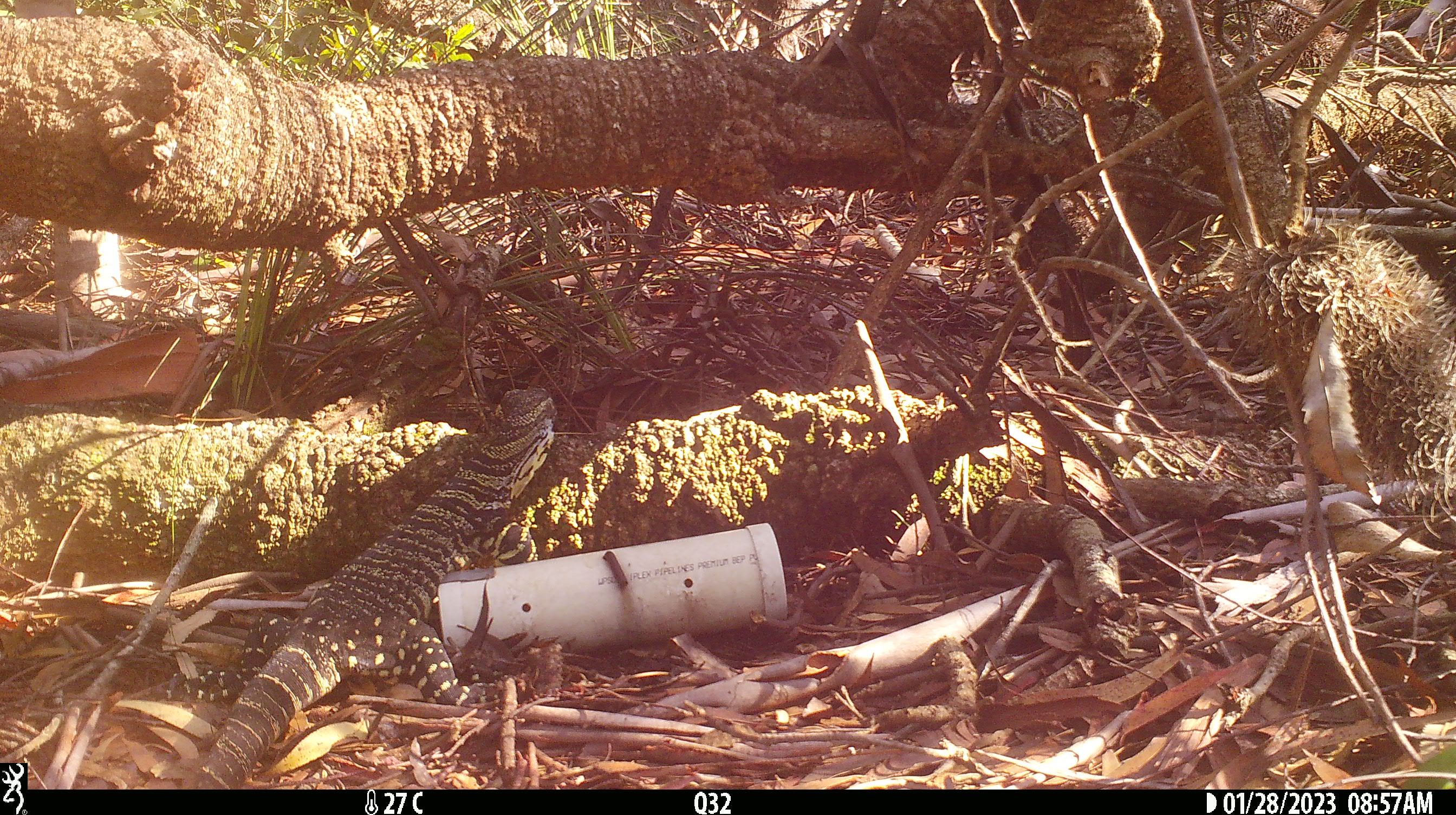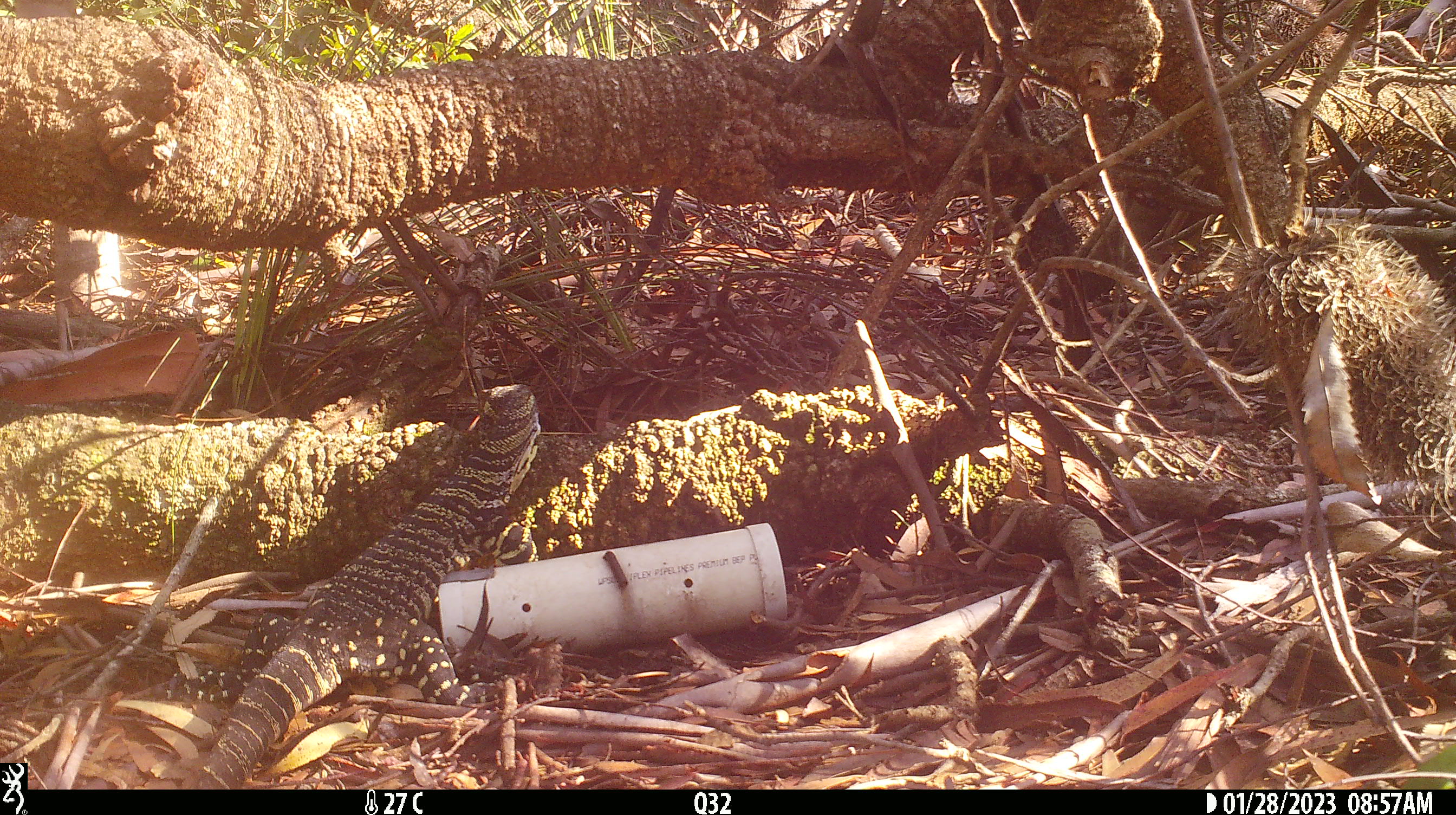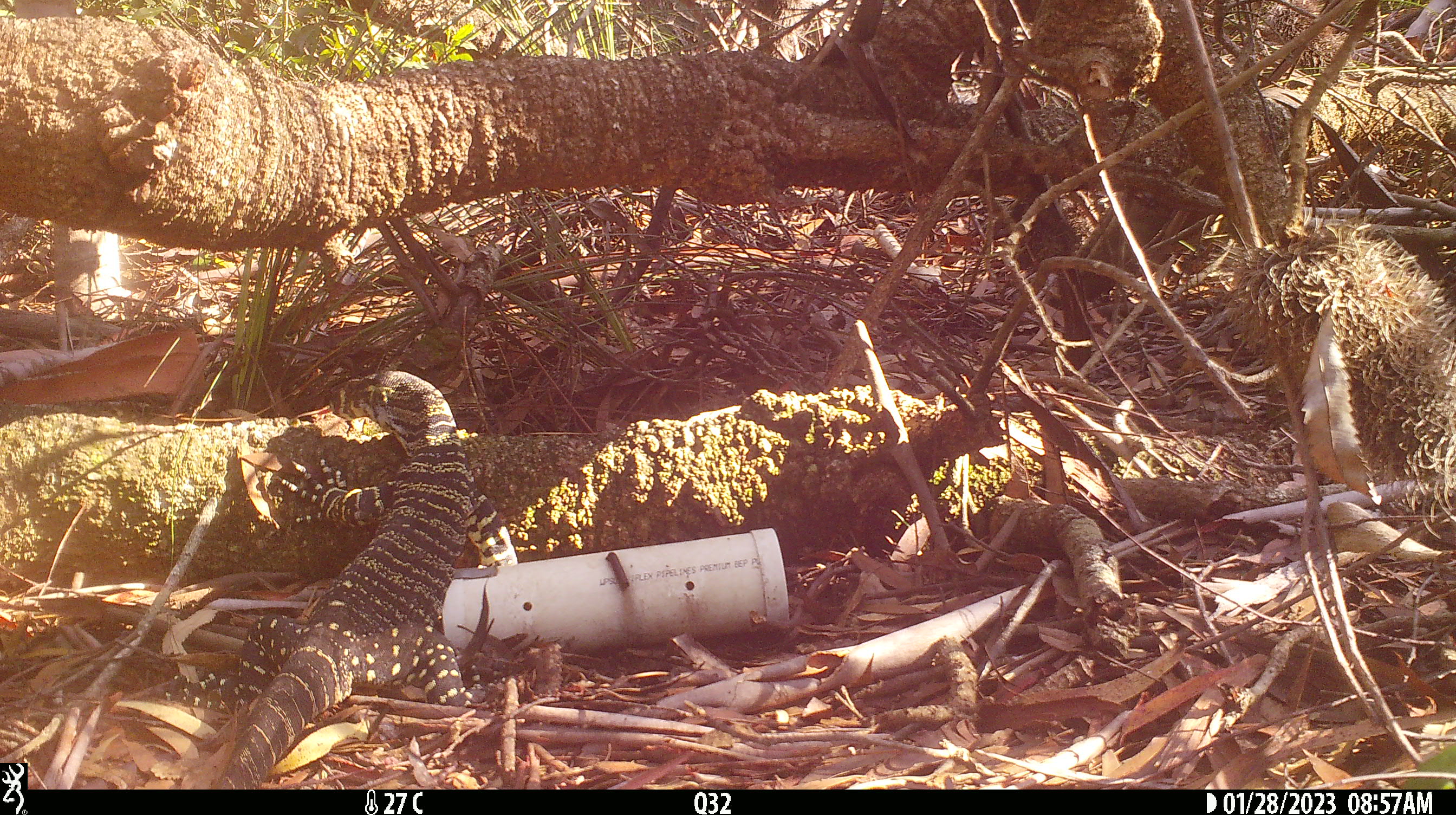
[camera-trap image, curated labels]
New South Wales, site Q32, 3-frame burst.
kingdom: Animalia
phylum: Chordata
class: Reptilia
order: Squamata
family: Varanidae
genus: Varanus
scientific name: Varanus varius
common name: lace monitor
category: goanna